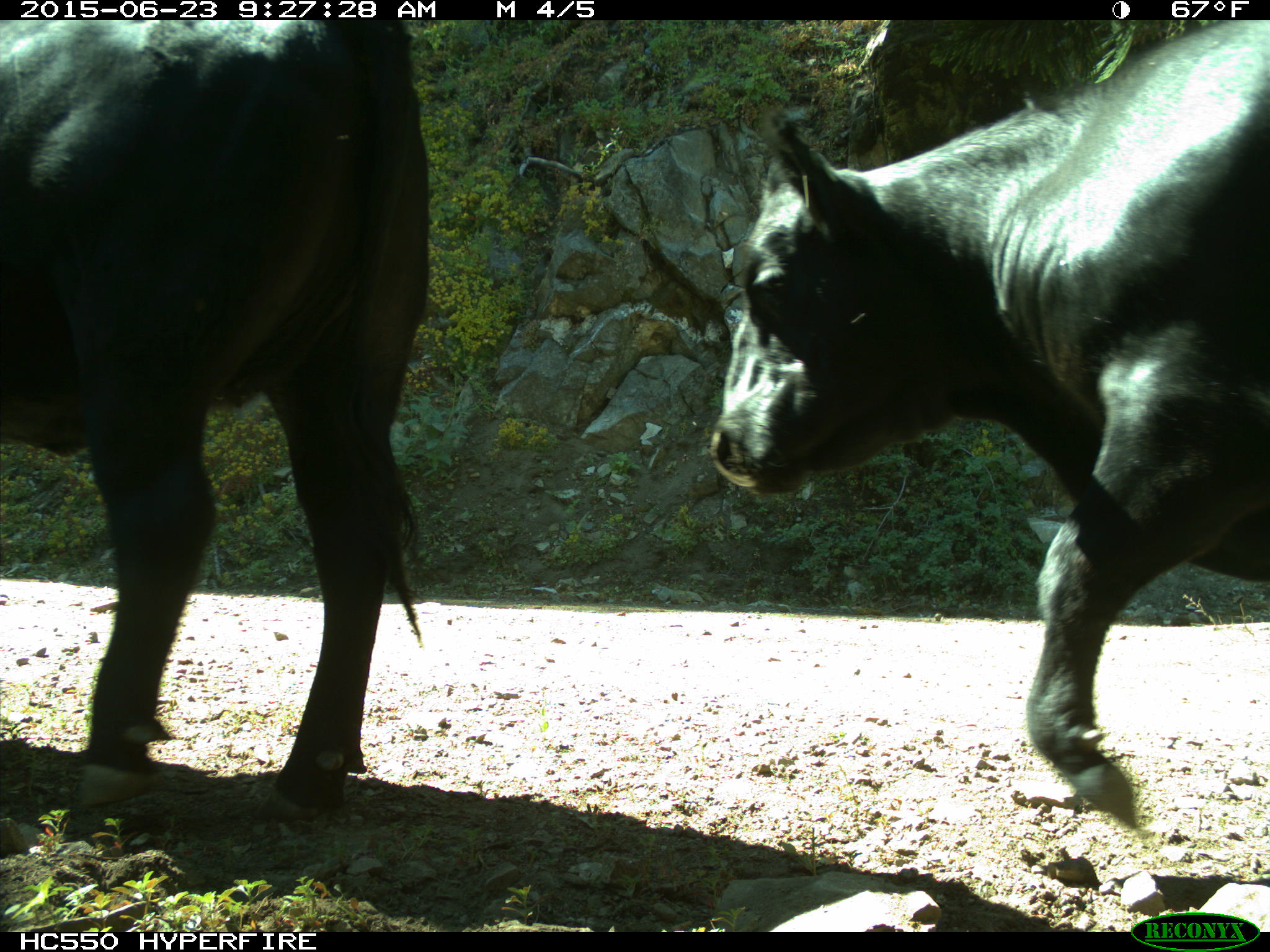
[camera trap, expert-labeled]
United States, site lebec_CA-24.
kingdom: Animalia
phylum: Chordata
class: Mammalia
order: Artiodactyla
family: Bovidae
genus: Bos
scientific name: Bos taurus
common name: domestic cow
Bos taurus (domestic cow).